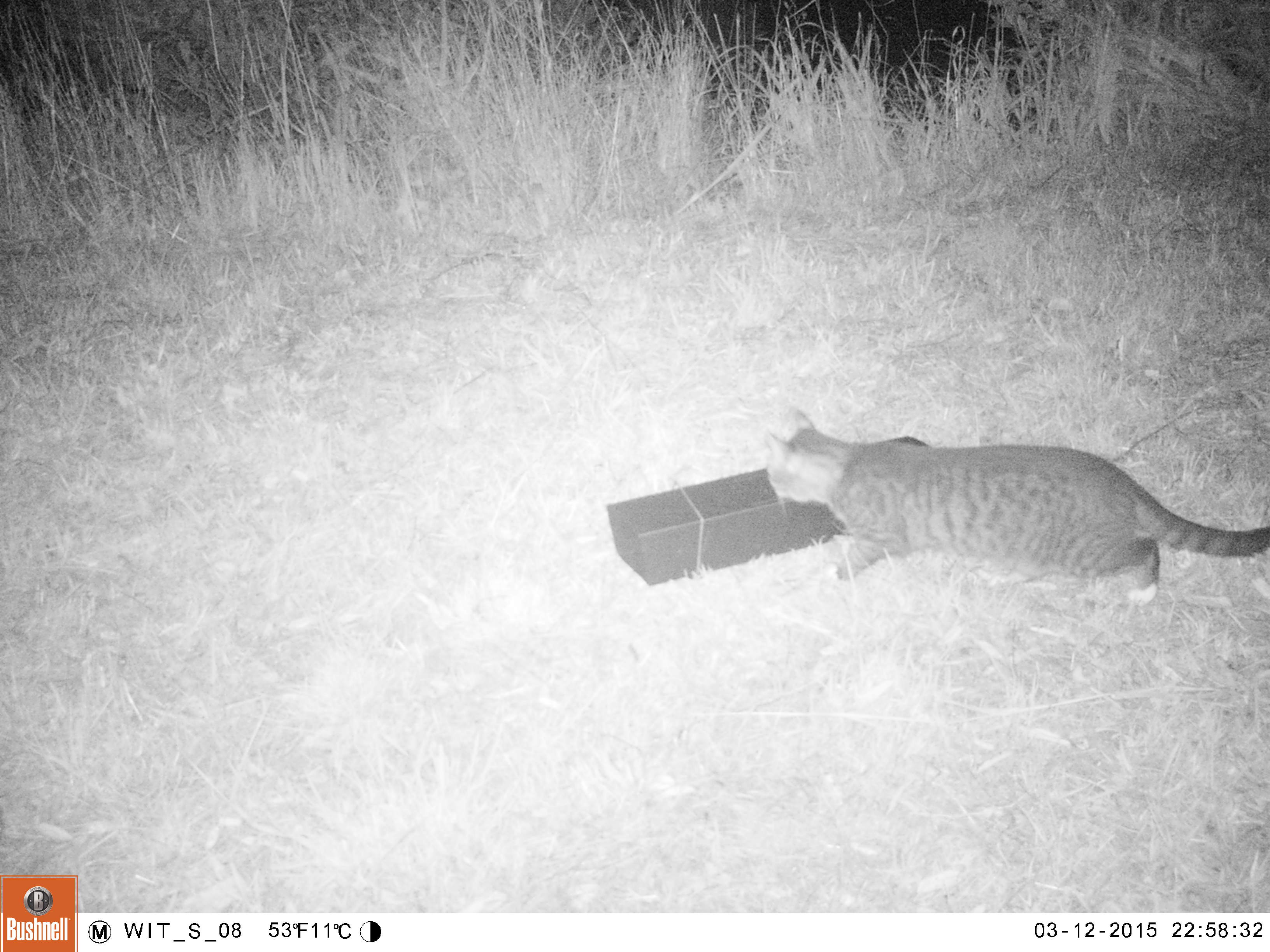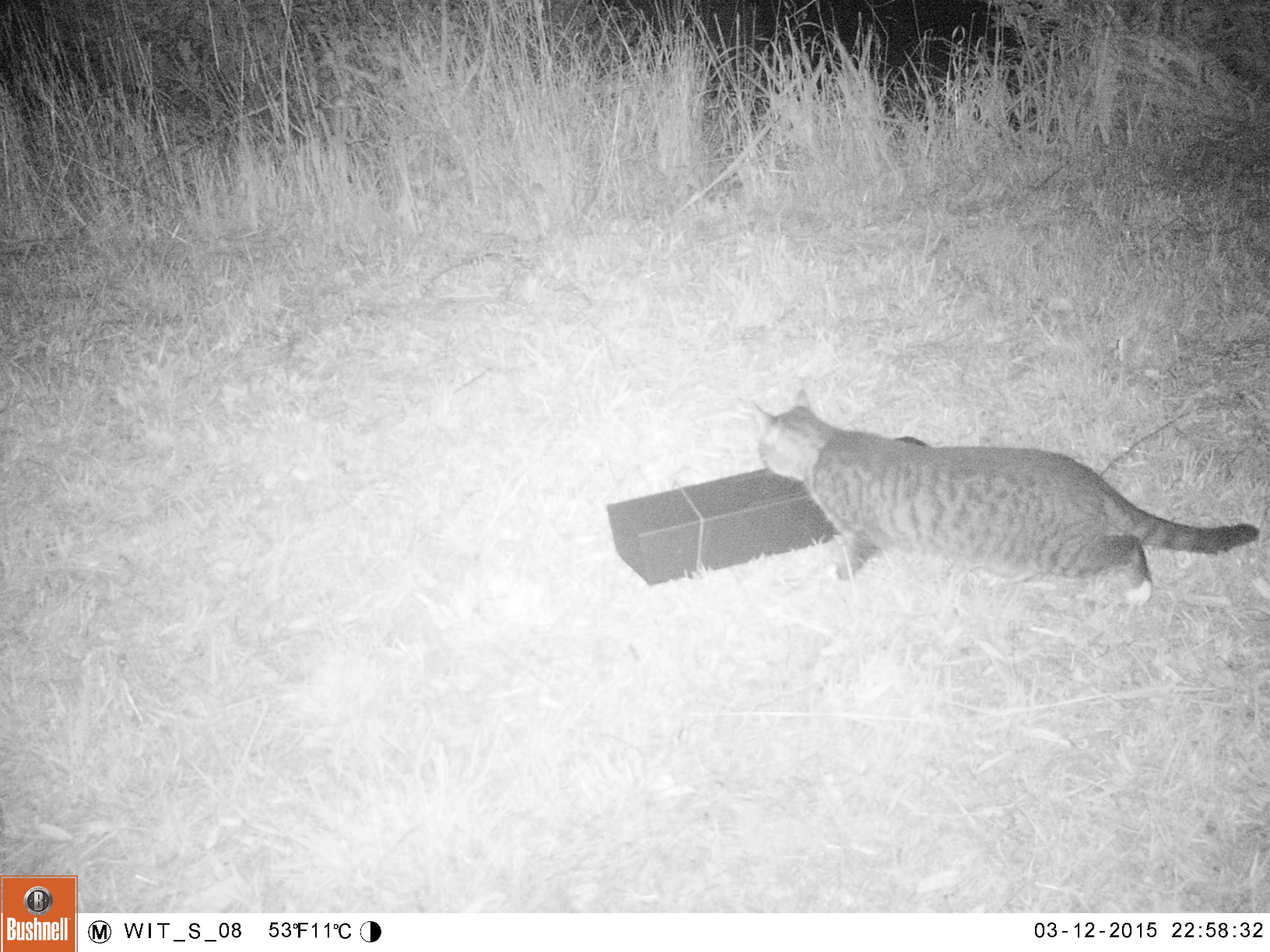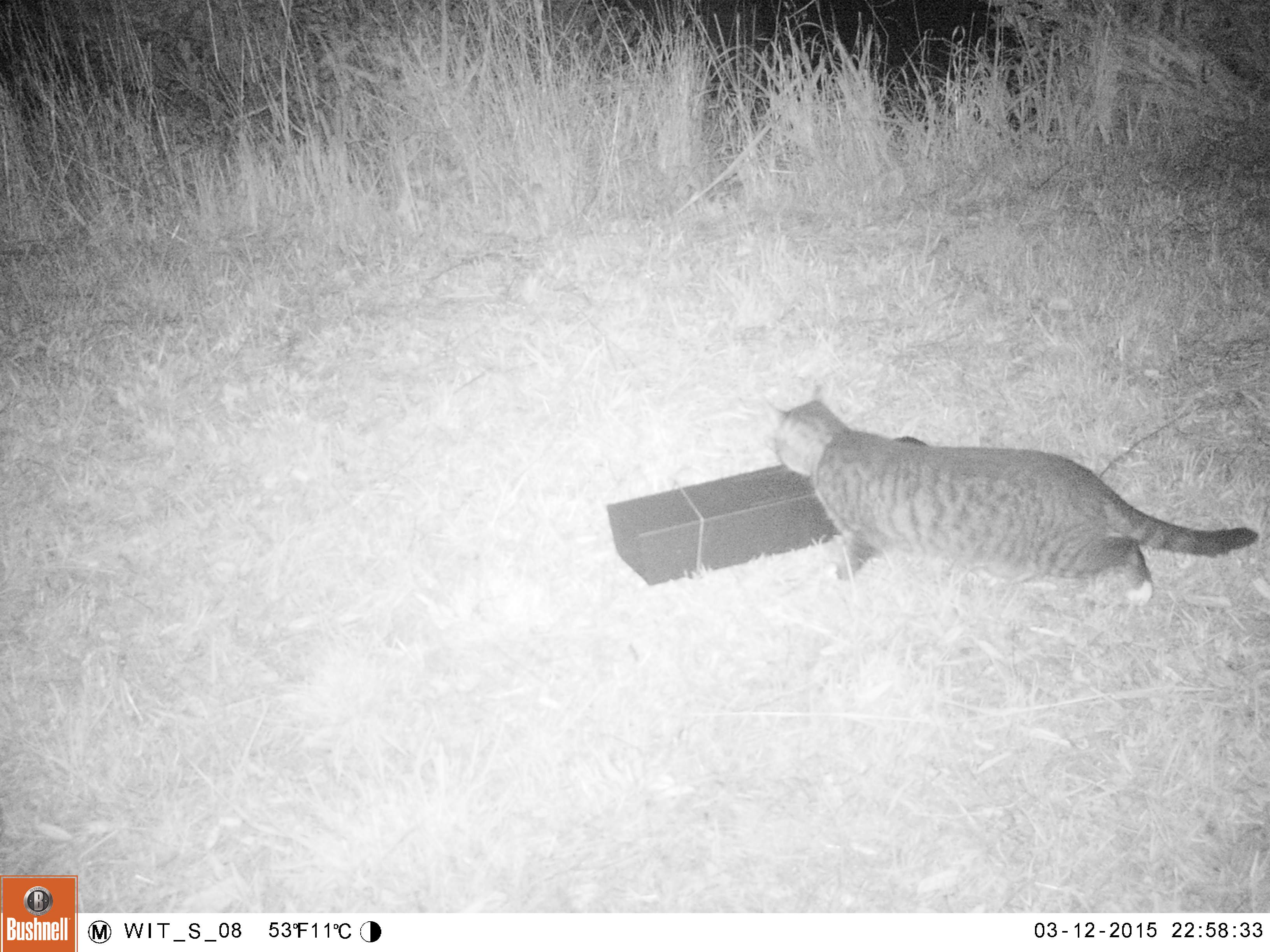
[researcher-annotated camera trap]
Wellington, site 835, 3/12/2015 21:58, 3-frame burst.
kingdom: Animalia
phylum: Chordata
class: Mammalia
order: Carnivora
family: Felidae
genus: Felis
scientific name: Felis catus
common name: cat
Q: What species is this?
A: Cat (Felis catus).